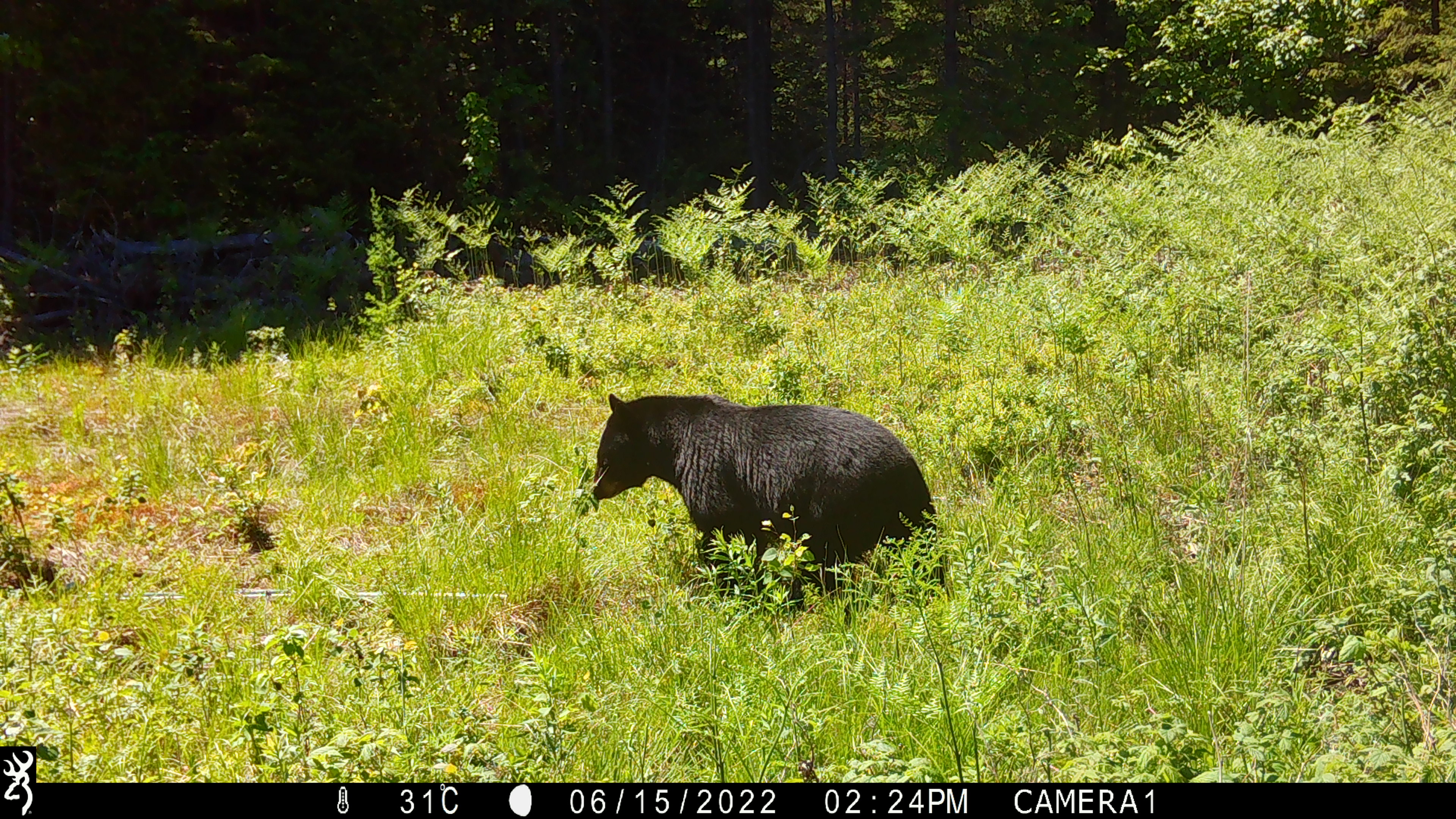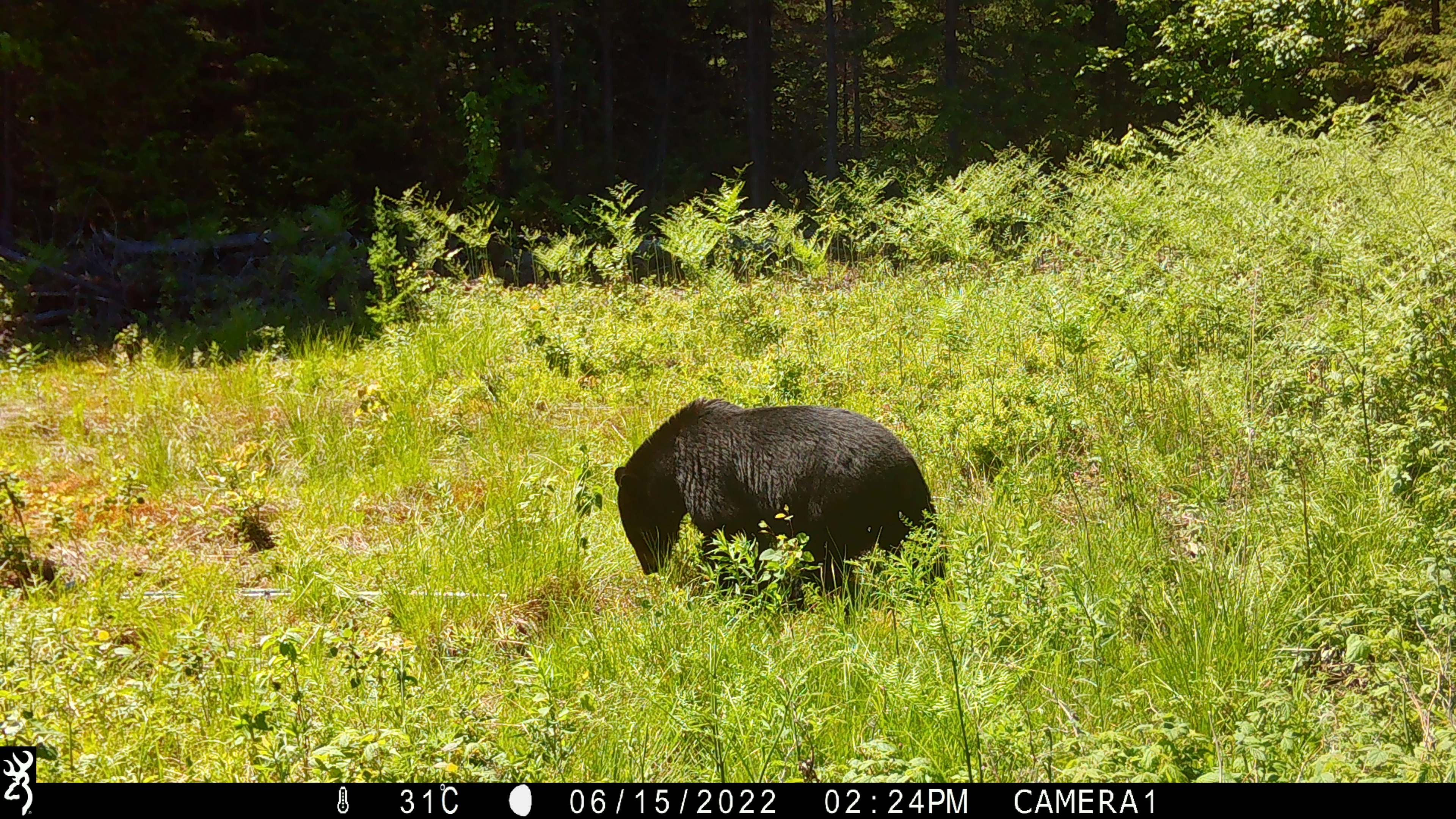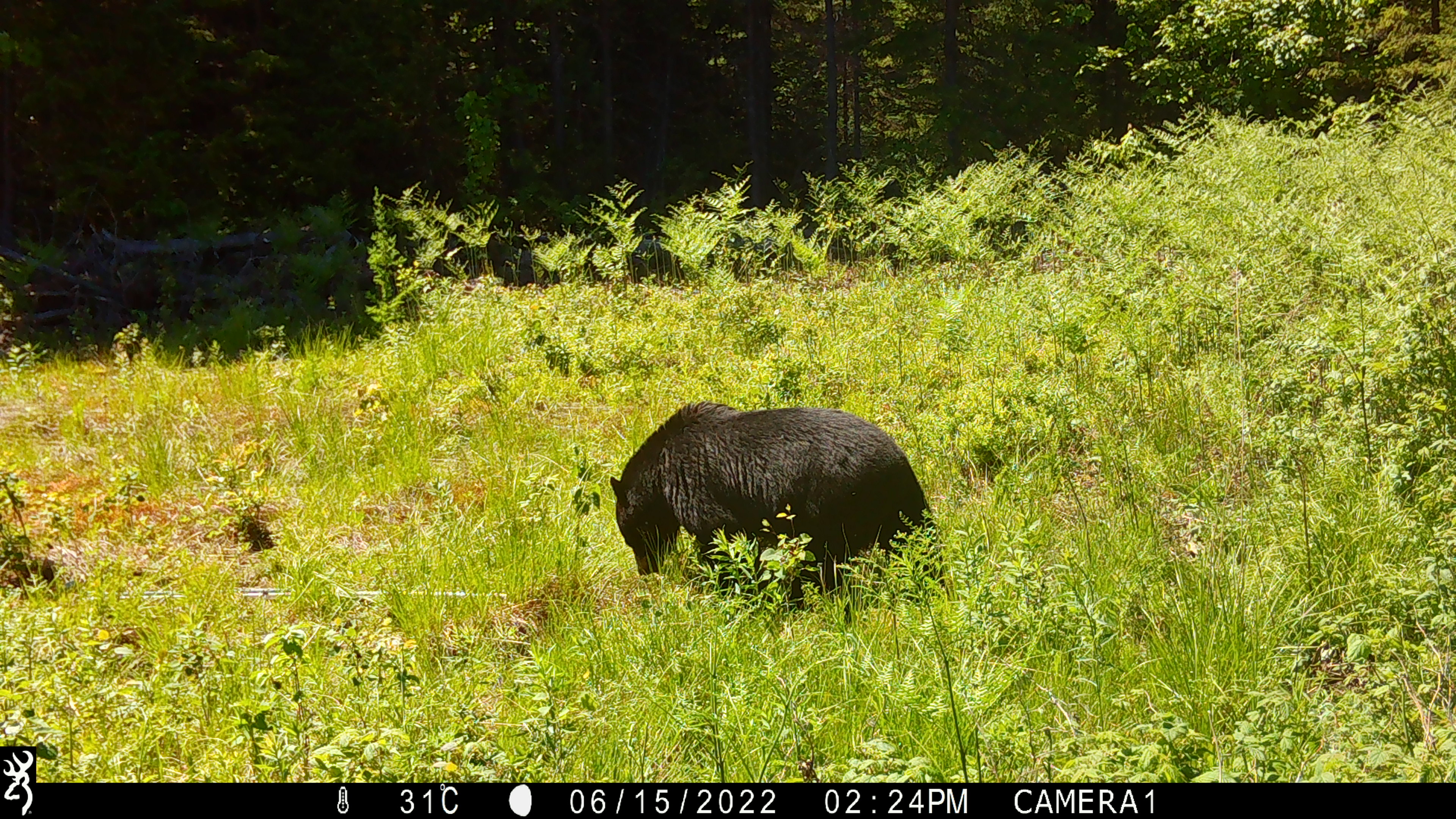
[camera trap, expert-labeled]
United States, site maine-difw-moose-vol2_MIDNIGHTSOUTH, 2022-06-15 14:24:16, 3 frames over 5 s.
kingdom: Animalia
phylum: Chordata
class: Mammalia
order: Carnivora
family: Ursidae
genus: Ursus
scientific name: Ursus americanus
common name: black bear